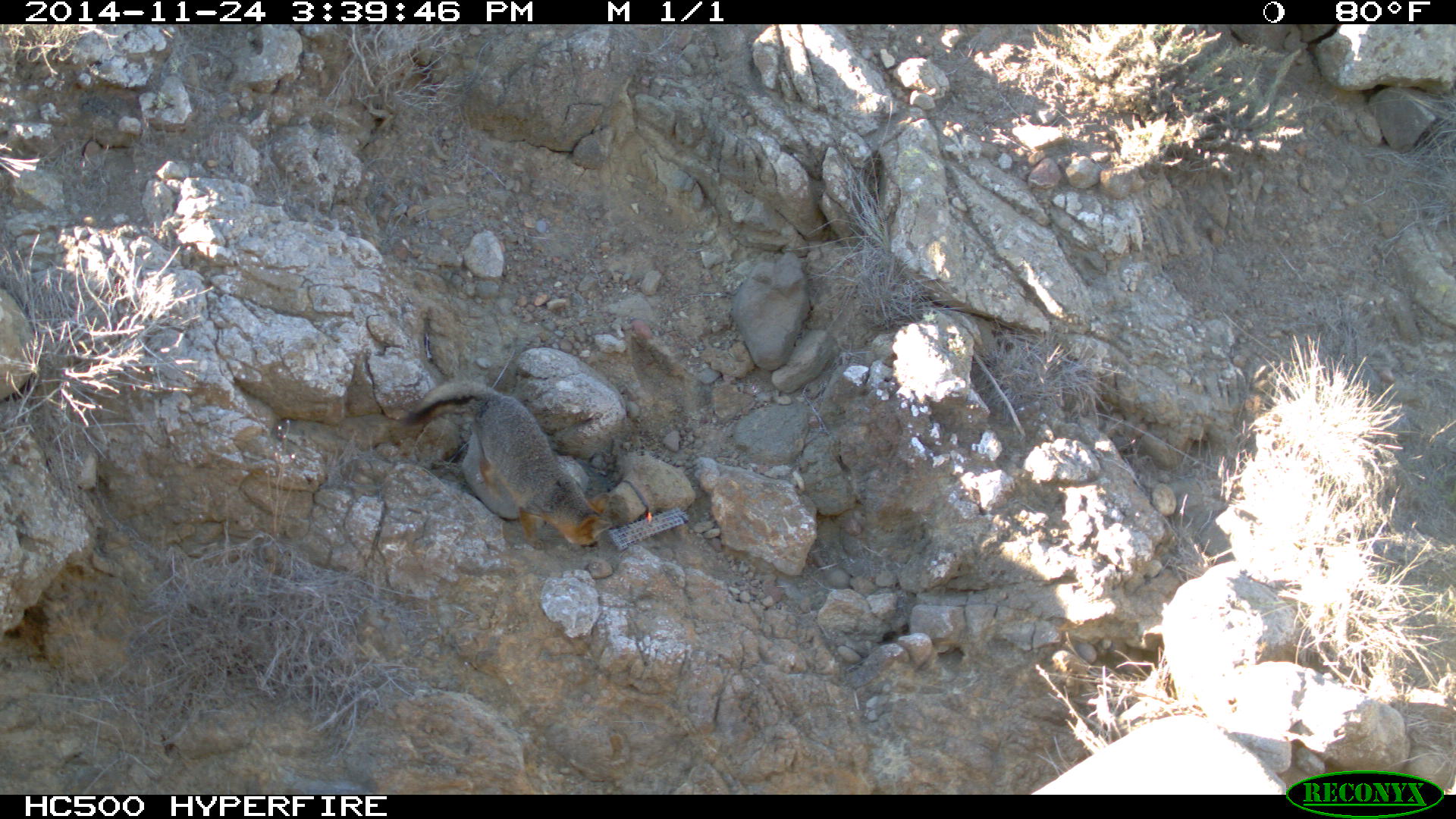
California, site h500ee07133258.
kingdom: Animalia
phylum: Chordata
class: Mammalia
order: Carnivora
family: Canidae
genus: Urocyon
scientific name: Urocyon littoralis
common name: island fox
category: fox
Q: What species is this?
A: Fox (island fox) (Urocyon littoralis).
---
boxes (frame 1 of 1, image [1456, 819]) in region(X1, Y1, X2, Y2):
fox: region(399, 378, 613, 553)